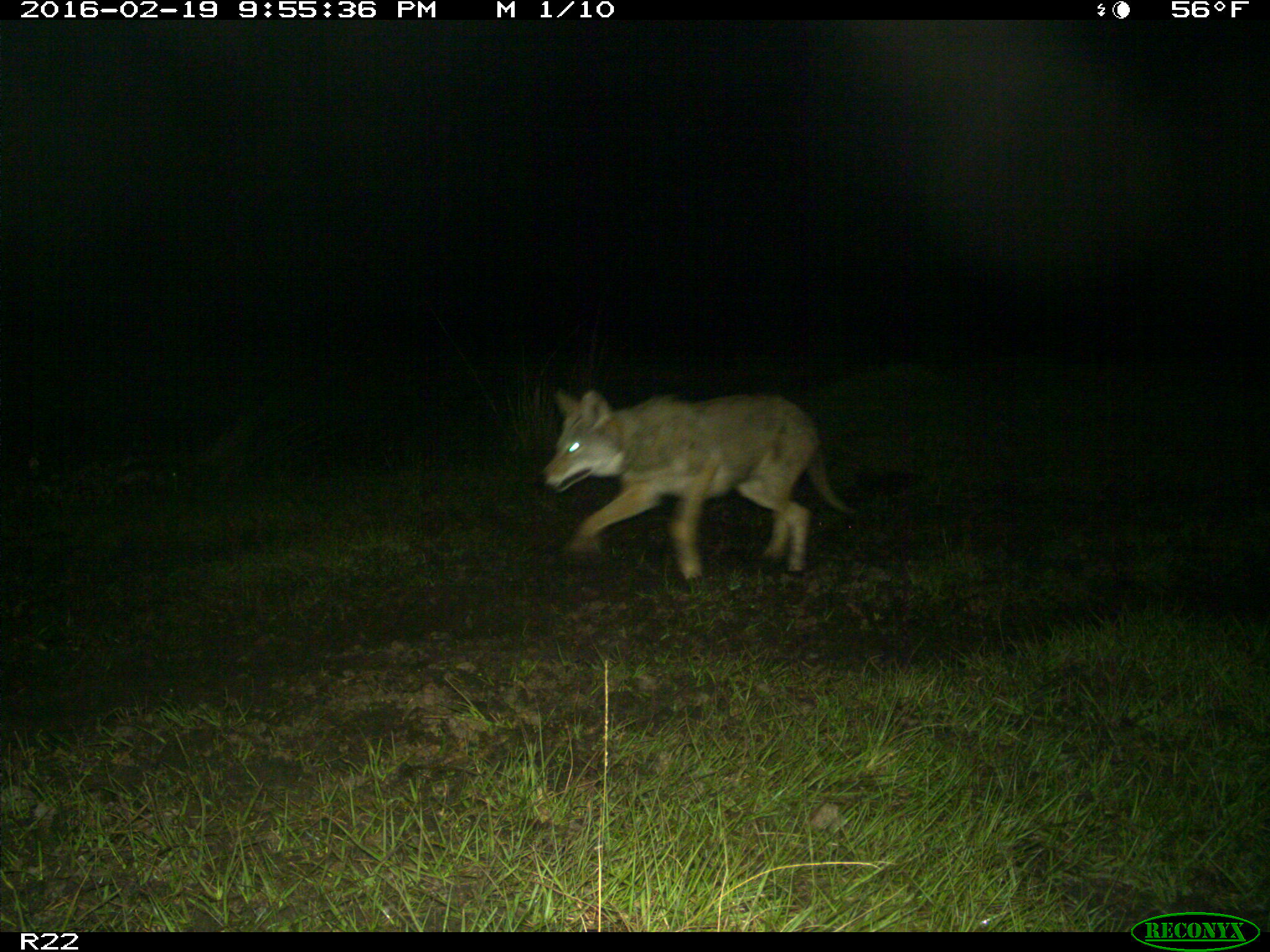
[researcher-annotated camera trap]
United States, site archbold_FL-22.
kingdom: Animalia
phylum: Chordata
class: Mammalia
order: Carnivora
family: Canidae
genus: Canis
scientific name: Canis latrans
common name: coyote